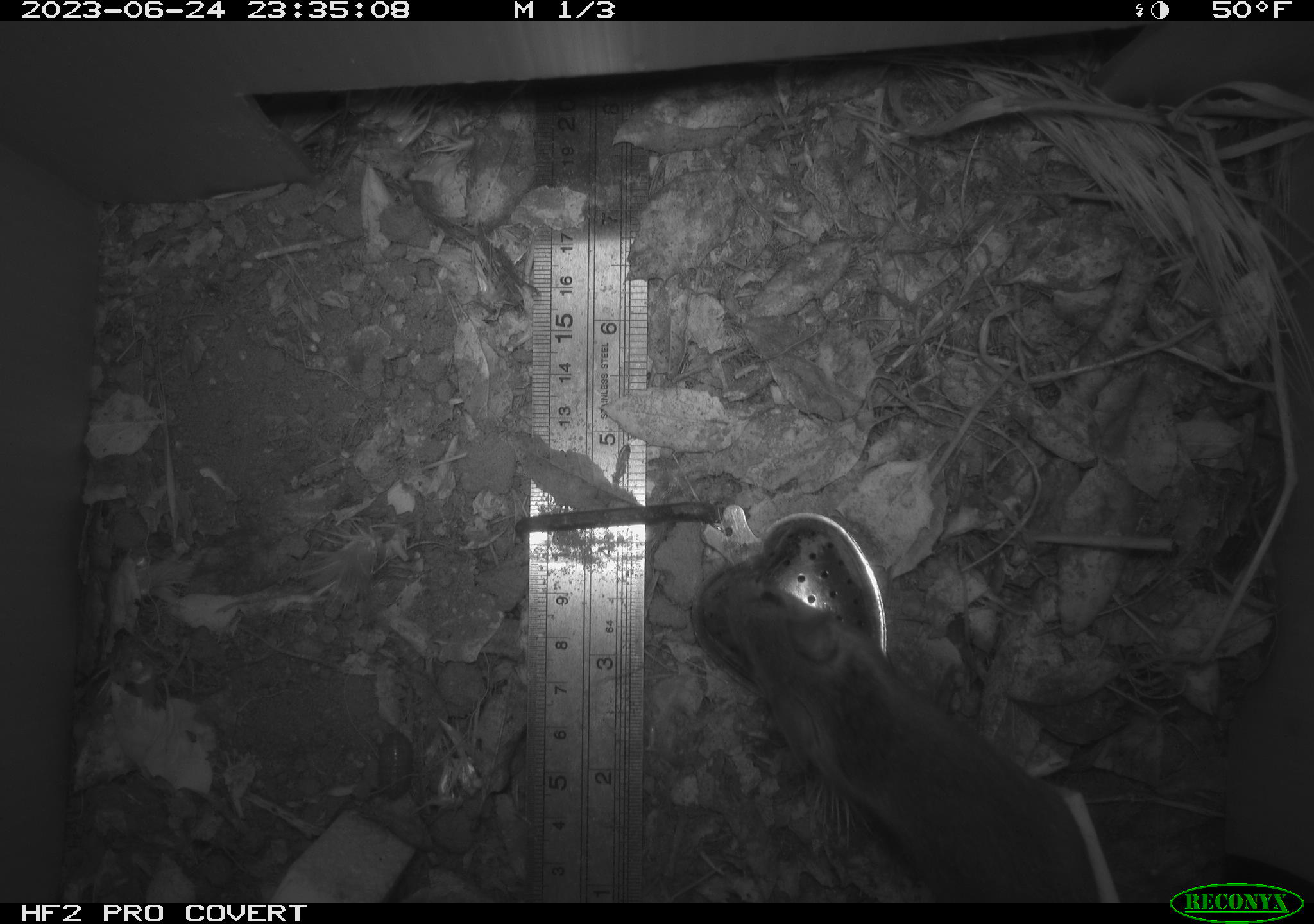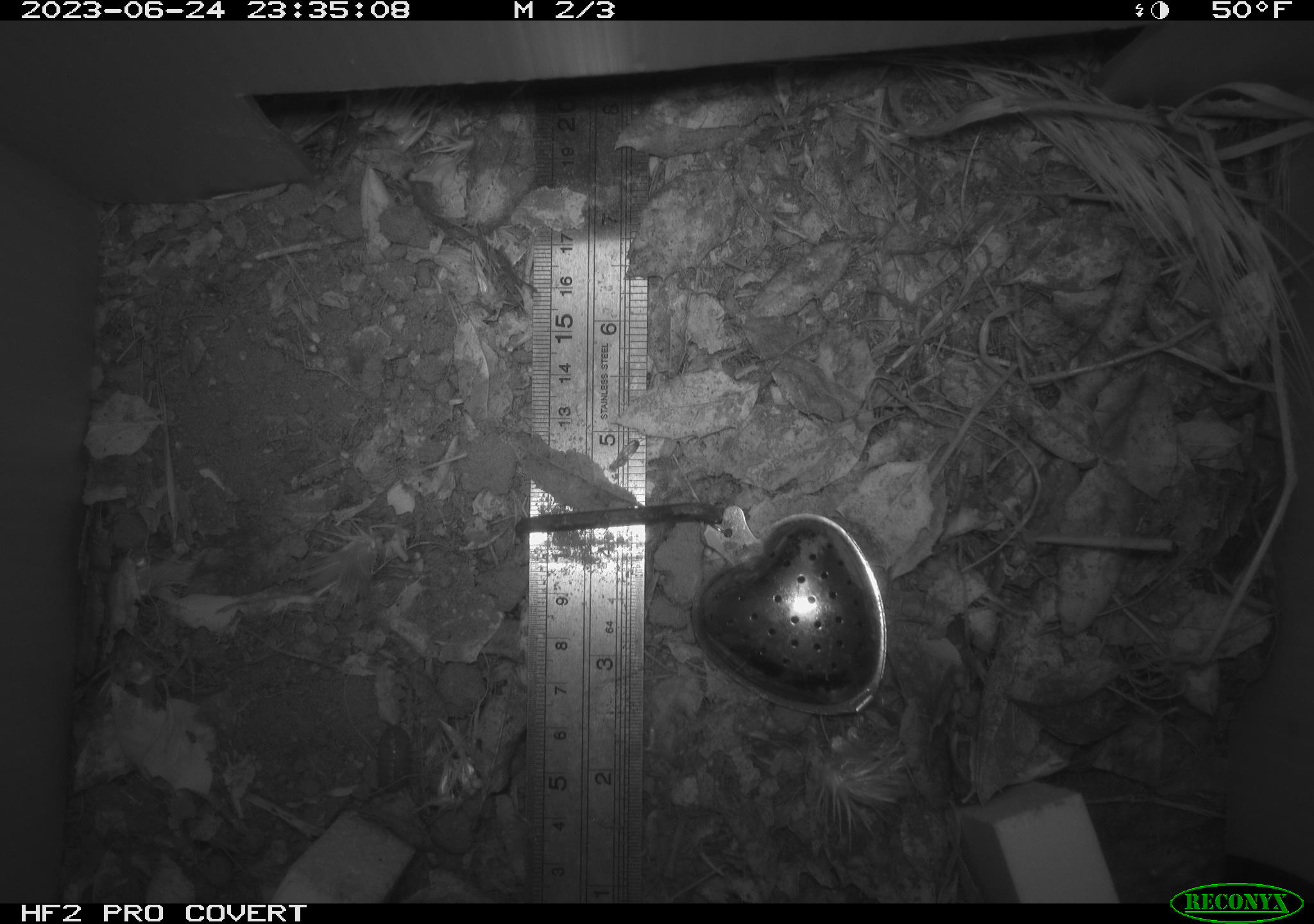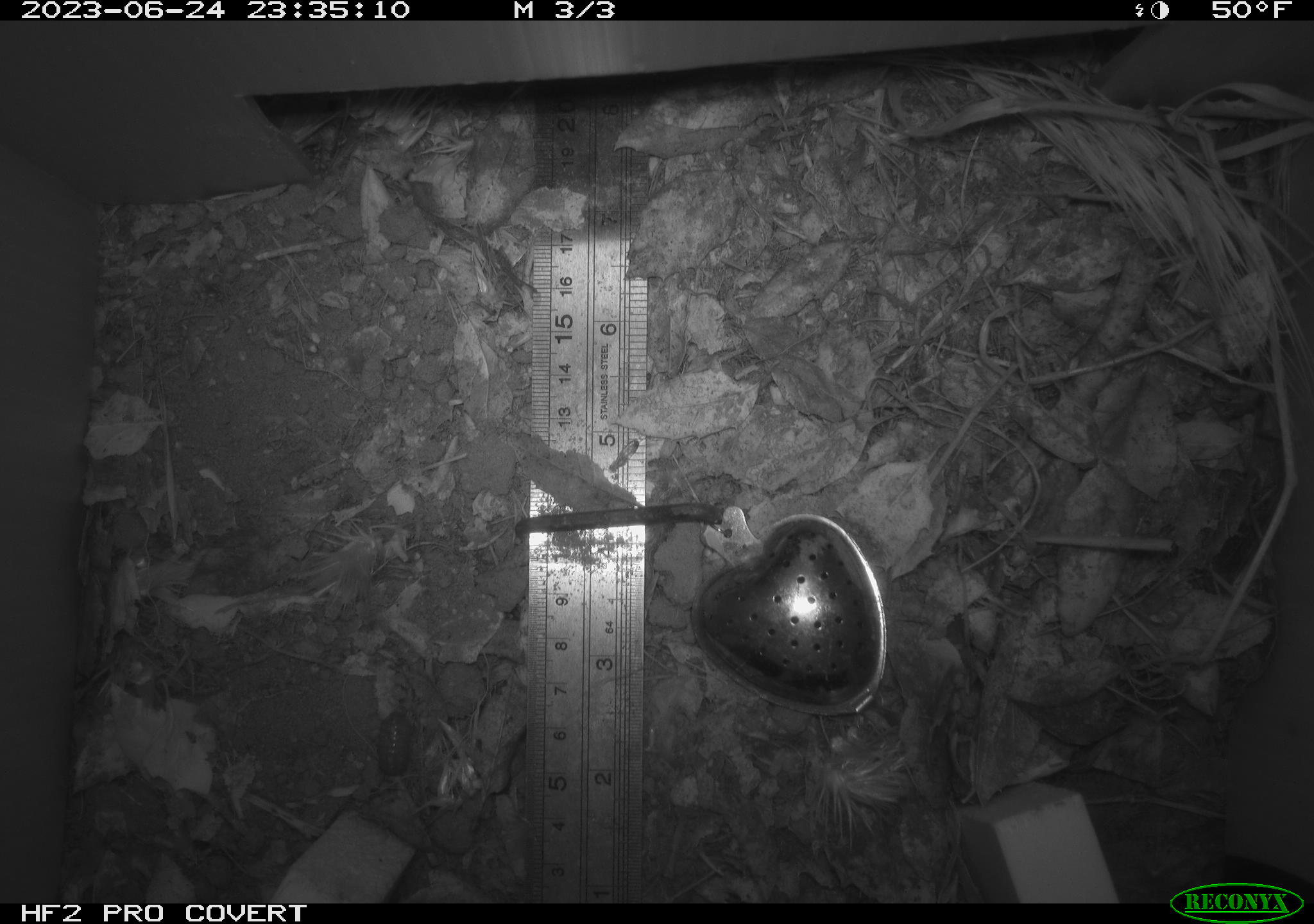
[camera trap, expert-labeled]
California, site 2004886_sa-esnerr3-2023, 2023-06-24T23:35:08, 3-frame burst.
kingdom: Animalia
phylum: Chordata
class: Mammalia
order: Rodentia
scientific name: Rodentia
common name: mouse species